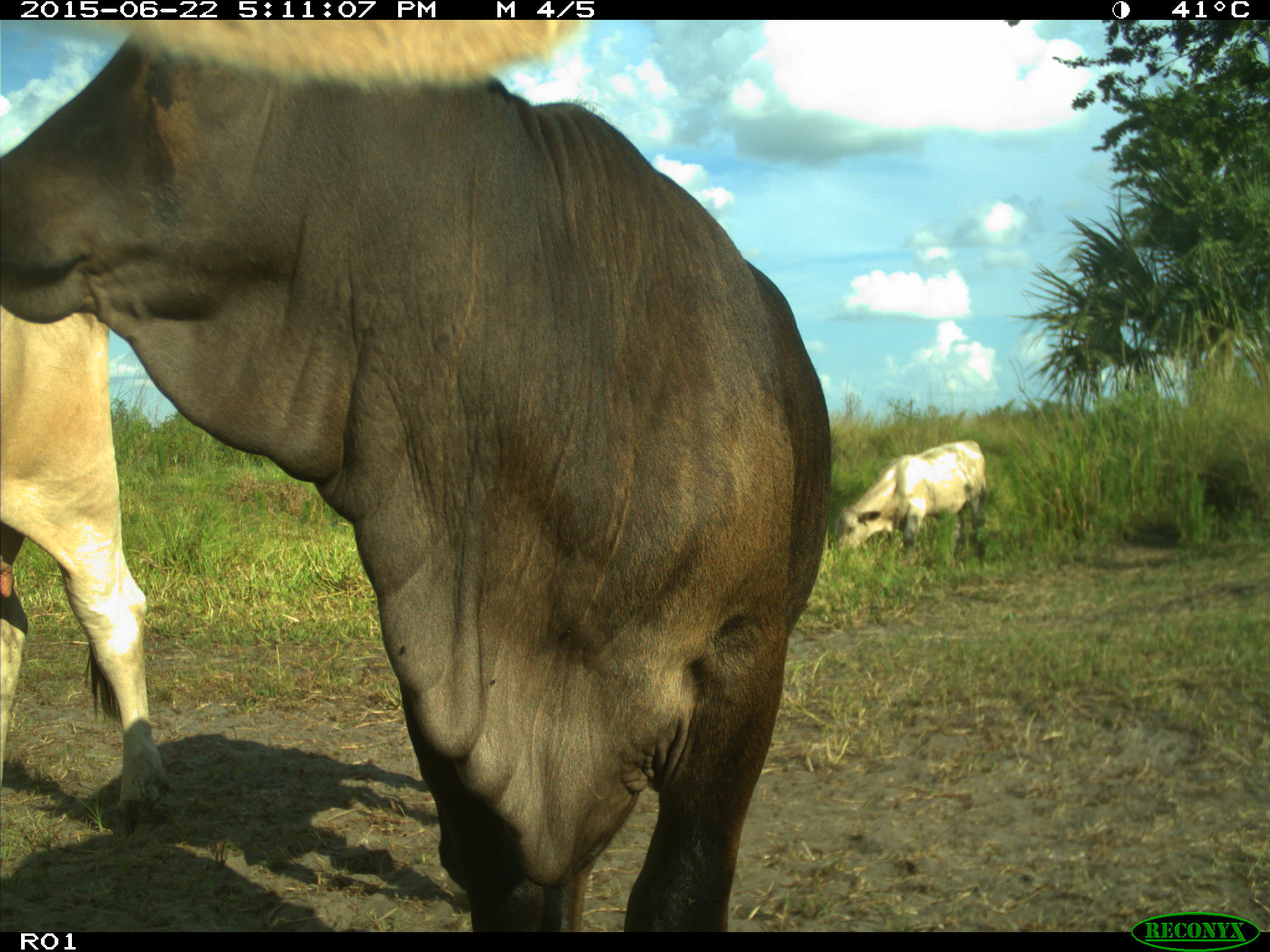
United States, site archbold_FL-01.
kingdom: Animalia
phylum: Chordata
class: Mammalia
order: Artiodactyla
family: Bovidae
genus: Bos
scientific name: Bos taurus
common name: domestic cow